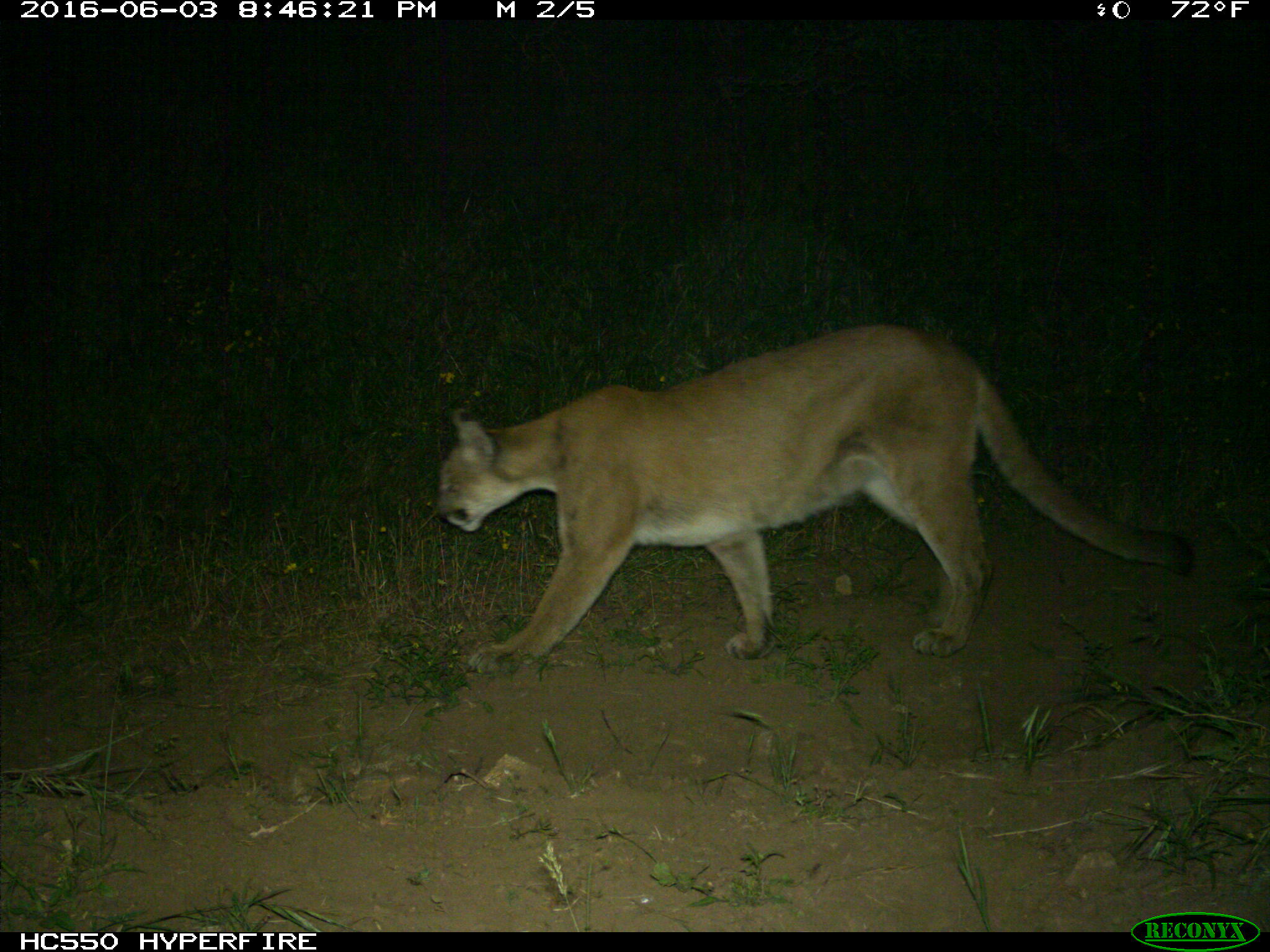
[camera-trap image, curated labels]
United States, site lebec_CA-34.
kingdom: Animalia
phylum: Chordata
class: Mammalia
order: Carnivora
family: Felidae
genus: Puma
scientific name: Puma concolor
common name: mountain lion